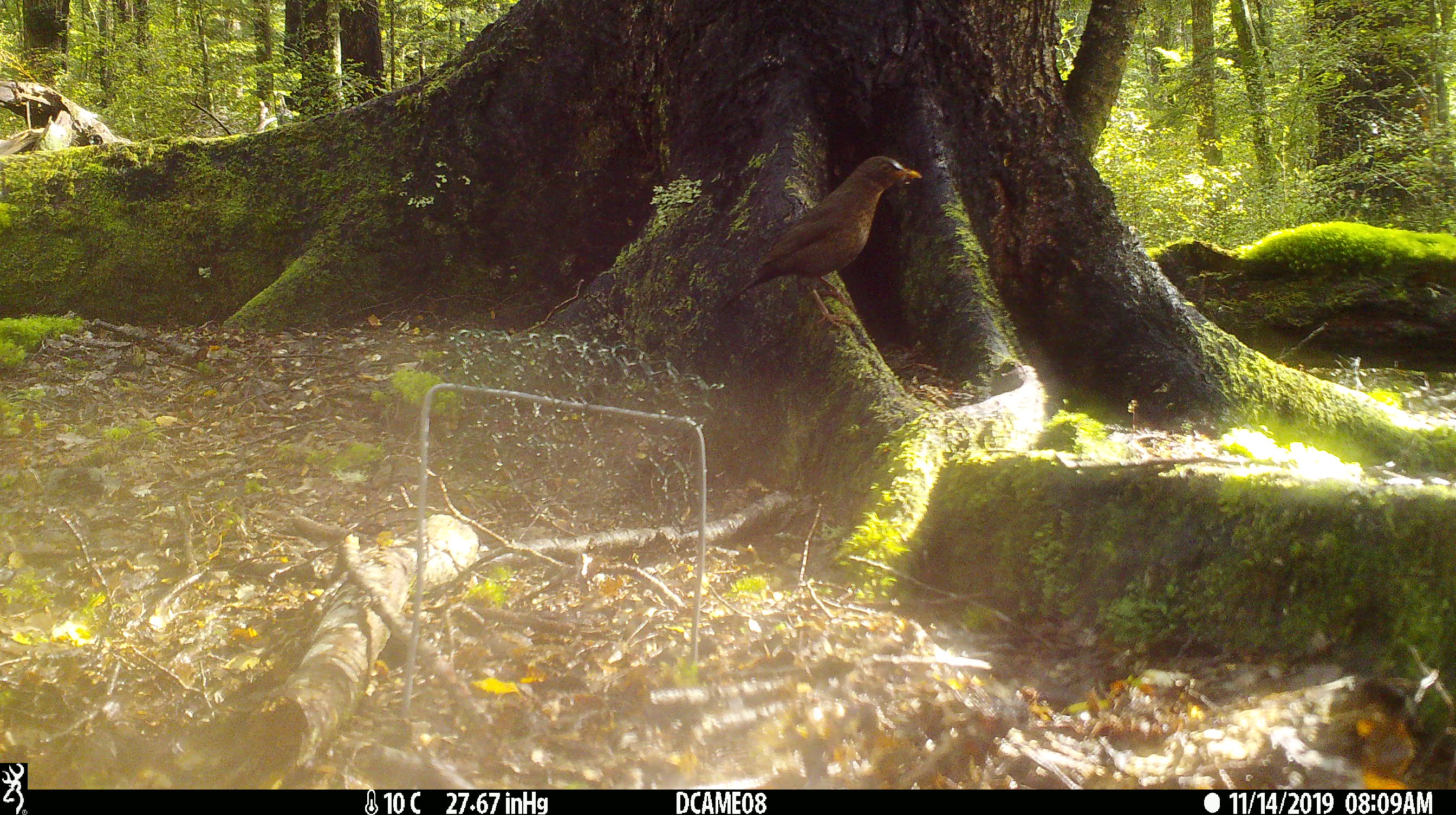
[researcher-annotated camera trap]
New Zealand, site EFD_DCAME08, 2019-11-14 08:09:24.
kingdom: Animalia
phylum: Chordata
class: Aves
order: Passeriformes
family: Turdidae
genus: Turdus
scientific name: Turdus merula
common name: eurasian blackbird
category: blackbird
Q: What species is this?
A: Blackbird (eurasian blackbird) (Turdus merula).